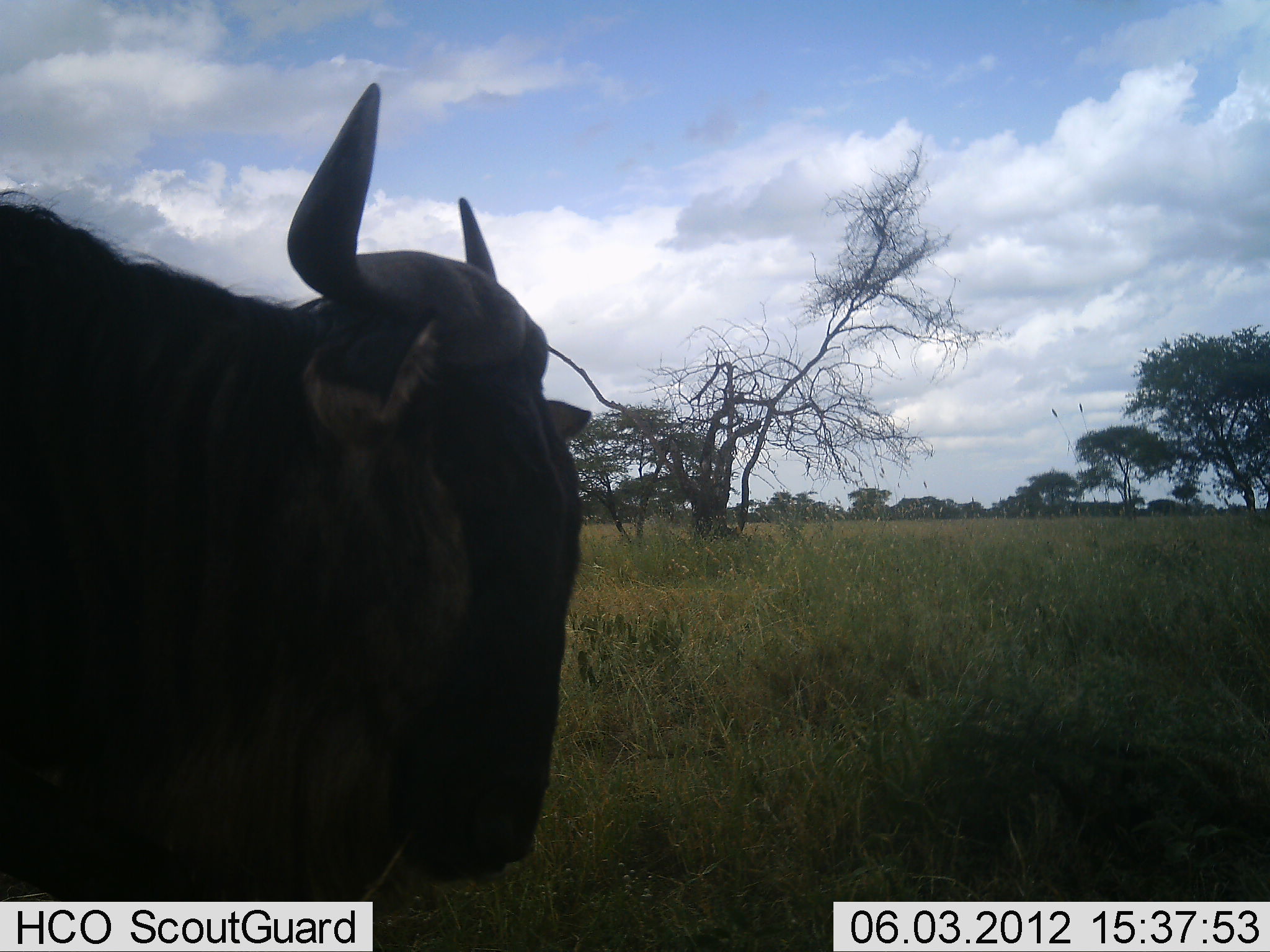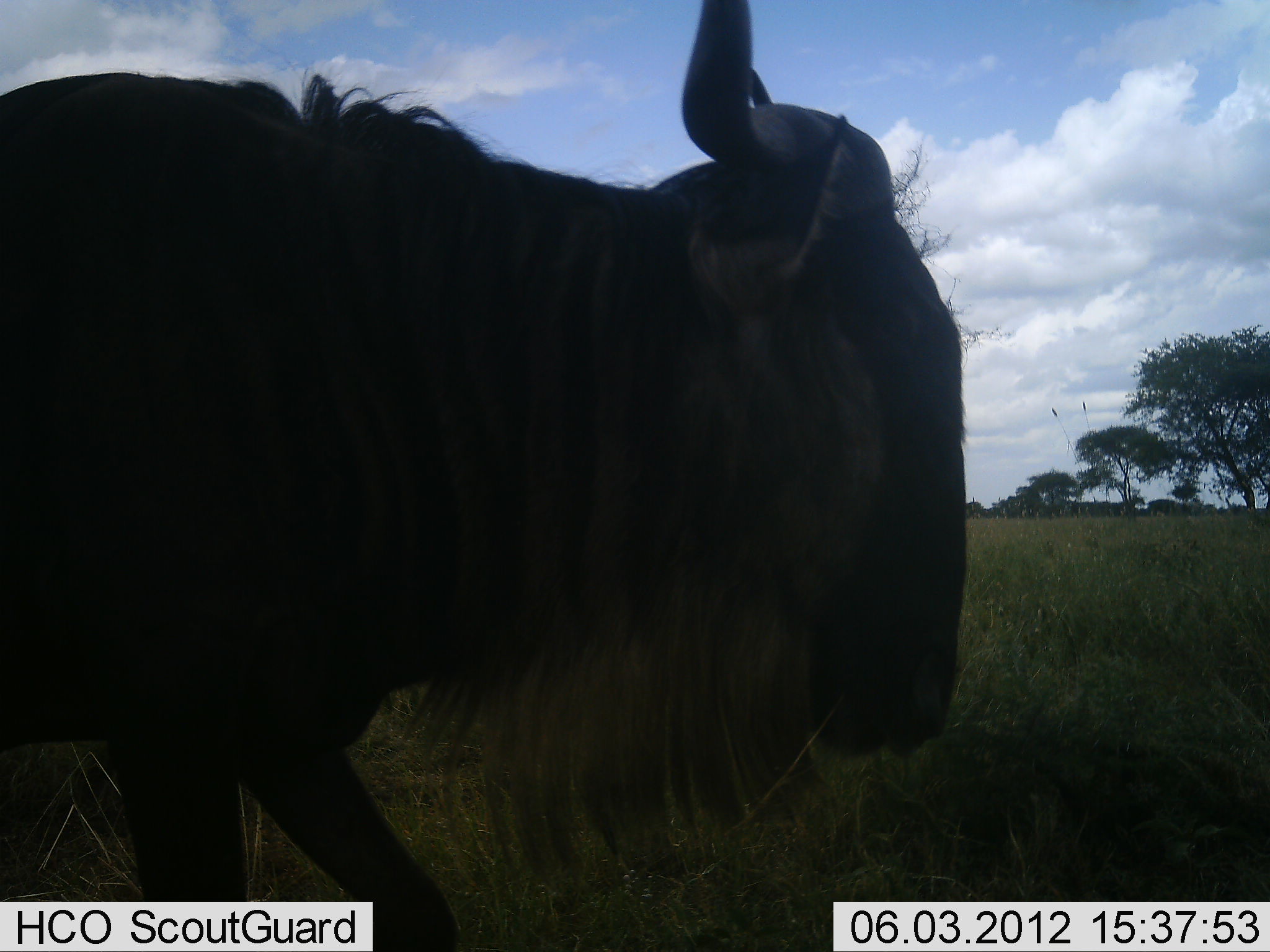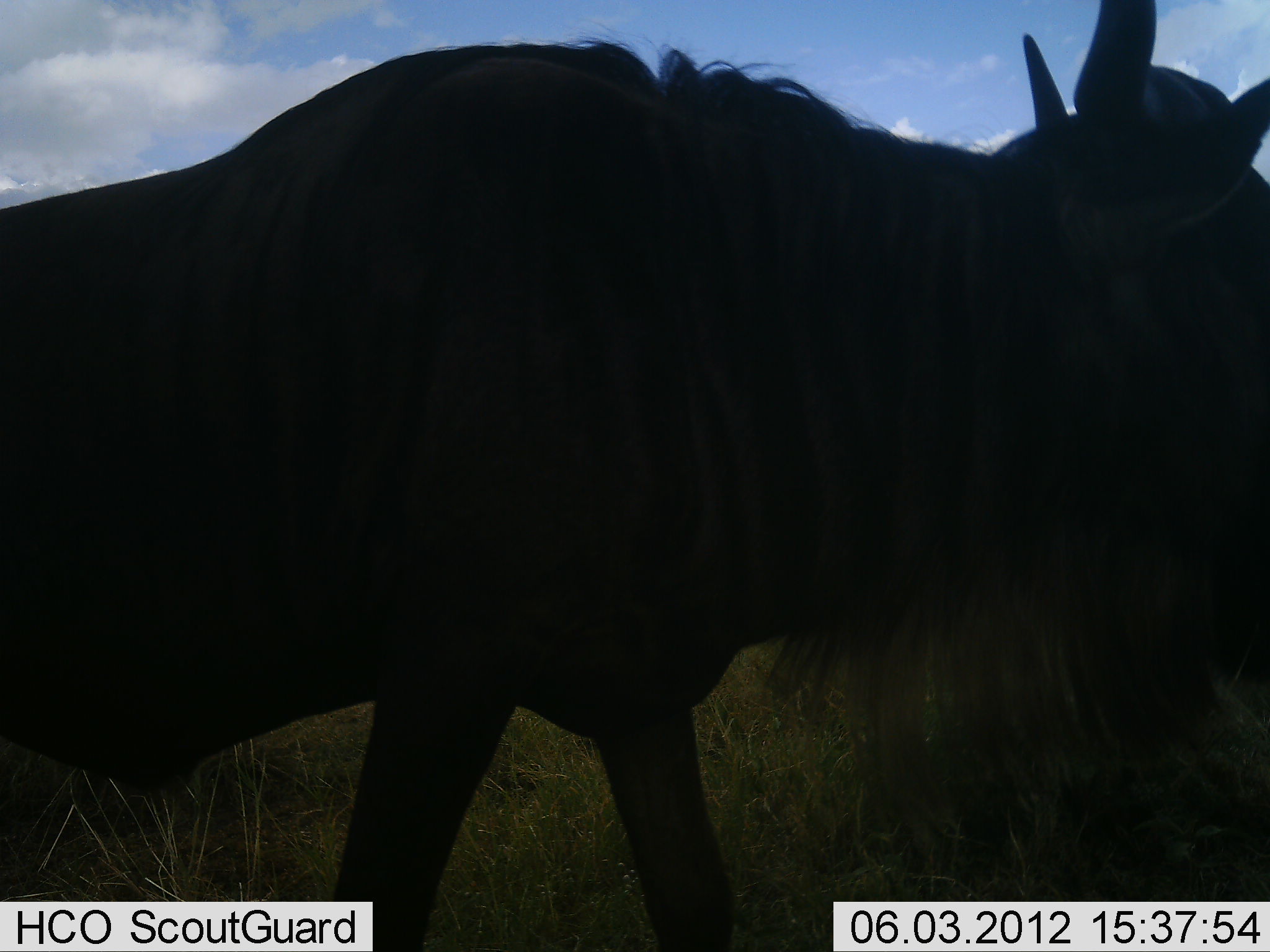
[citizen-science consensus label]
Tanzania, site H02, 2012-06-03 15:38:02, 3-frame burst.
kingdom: Animalia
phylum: Chordata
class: Mammalia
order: Artiodactyla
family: Bovidae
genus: Connochaetes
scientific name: Connochaetes taurinus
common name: blue wildebeest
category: wildebeest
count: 1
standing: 10%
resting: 10%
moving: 90%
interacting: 0%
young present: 0%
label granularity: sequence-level